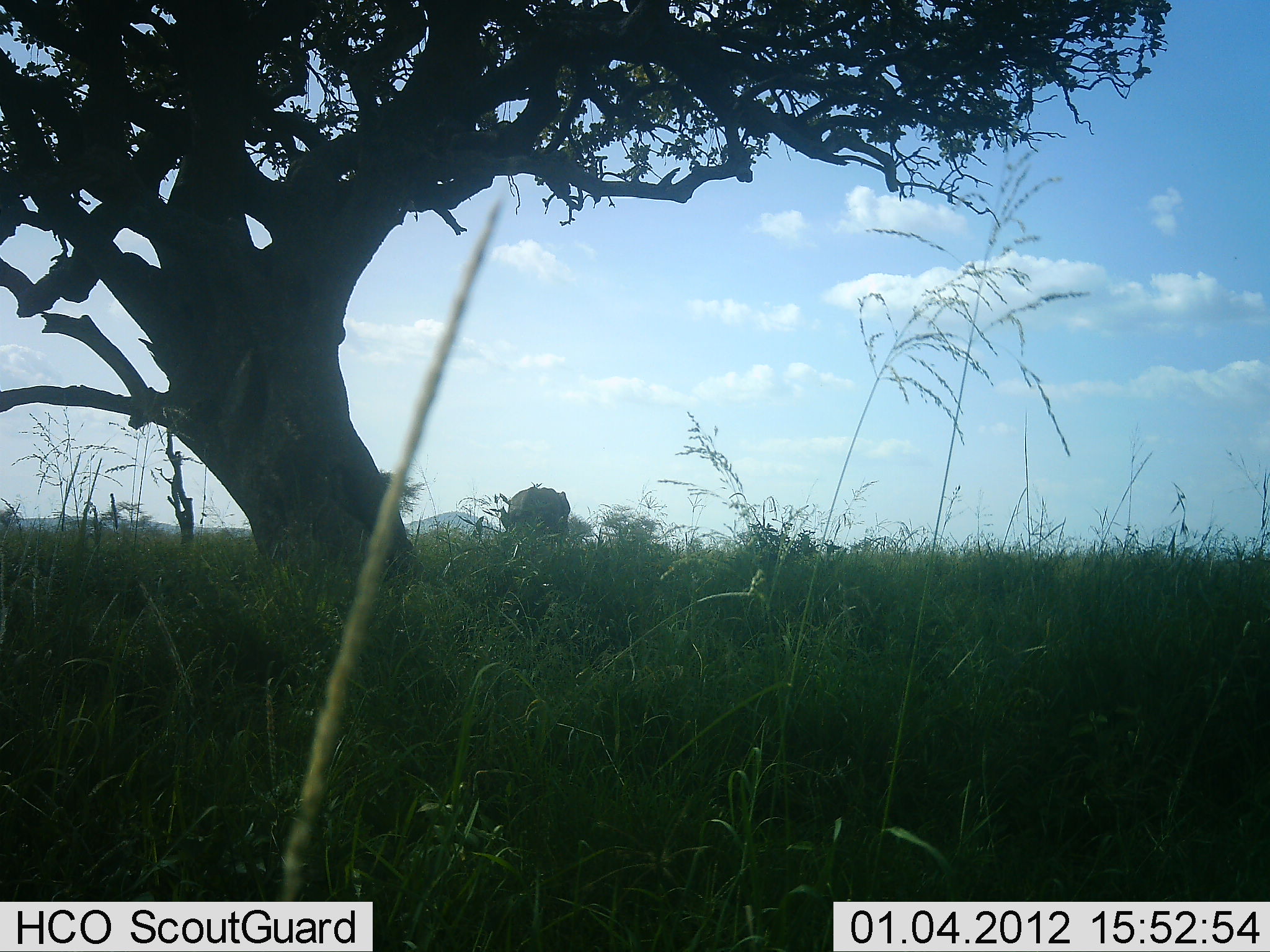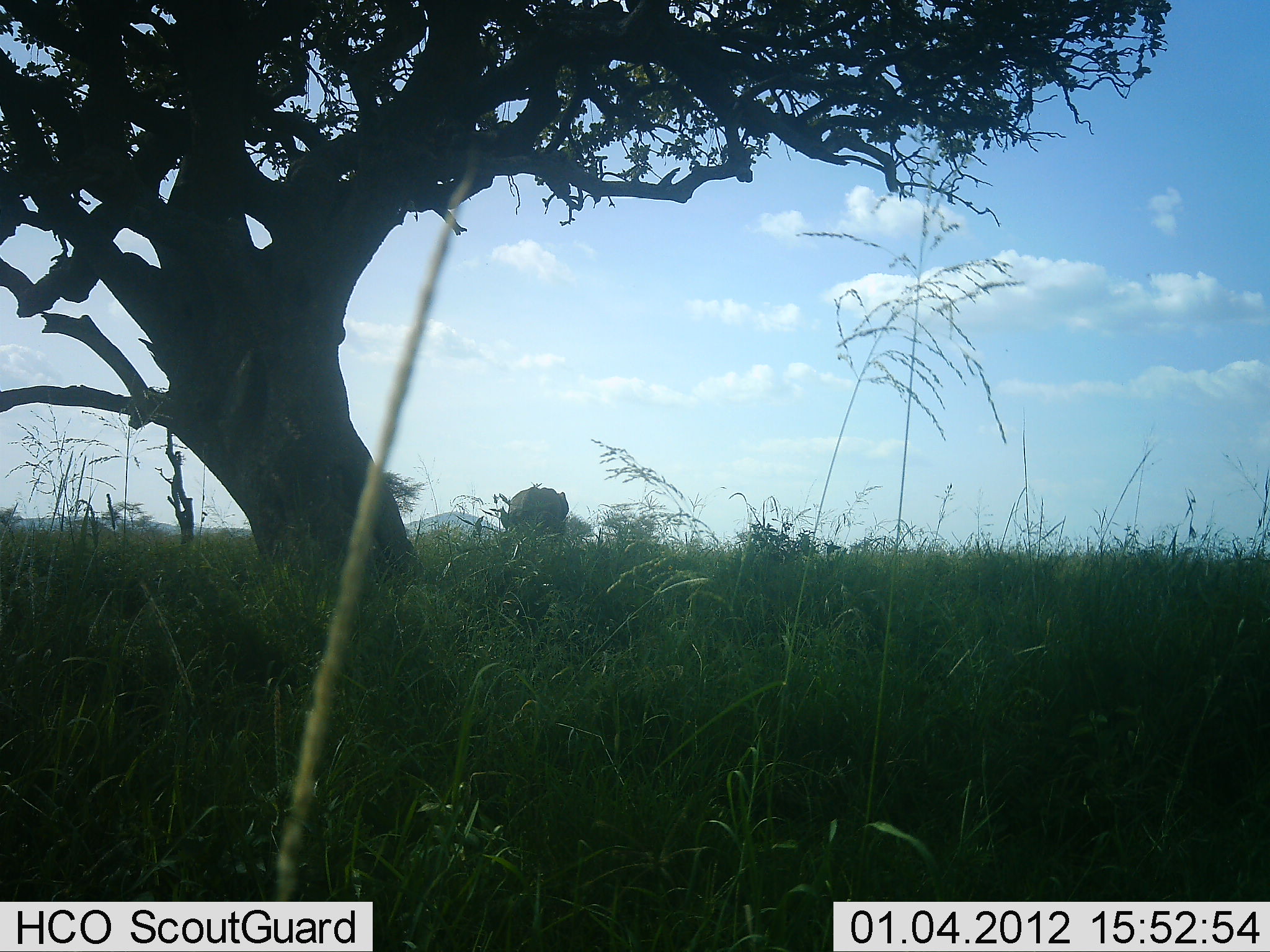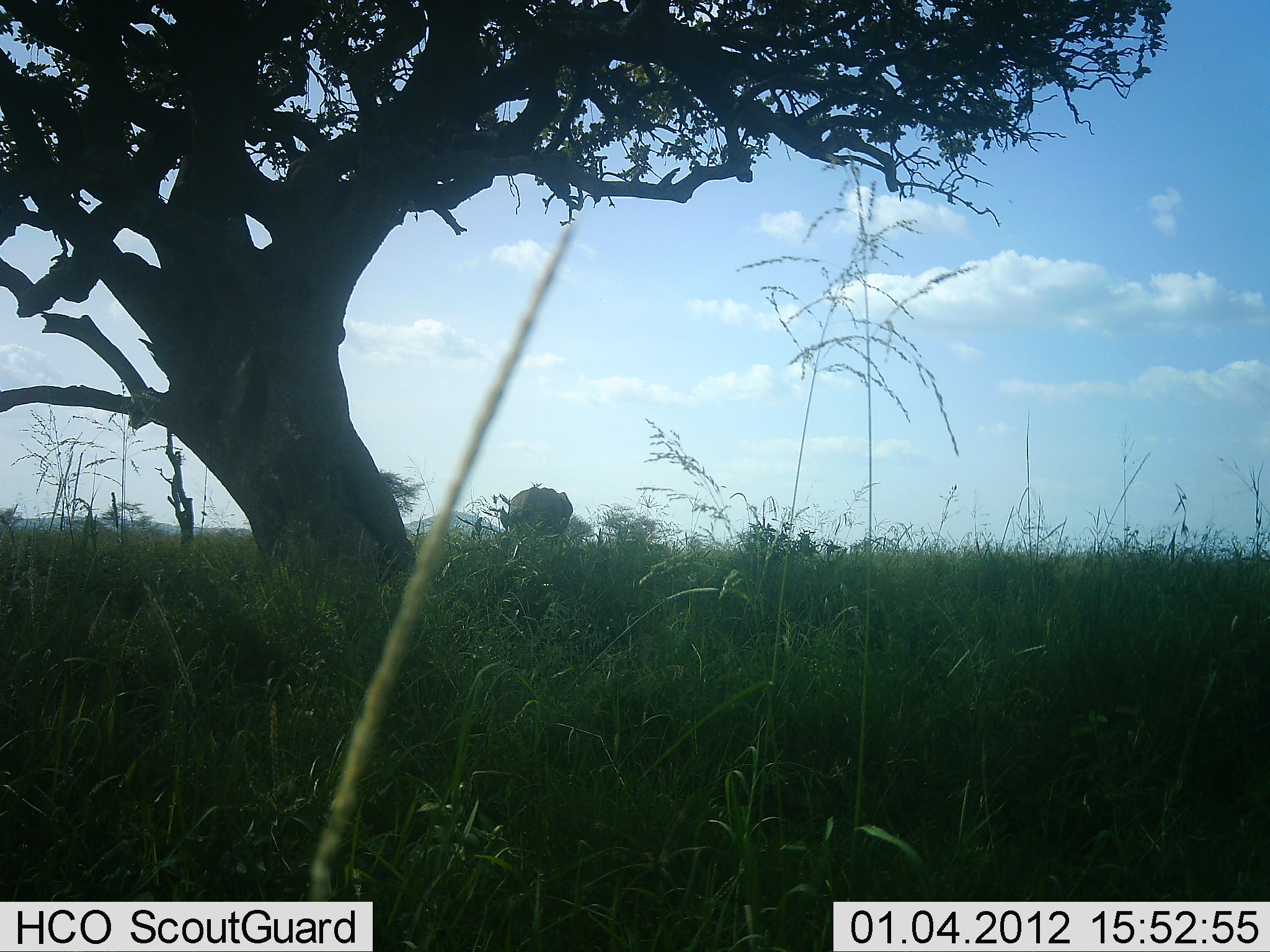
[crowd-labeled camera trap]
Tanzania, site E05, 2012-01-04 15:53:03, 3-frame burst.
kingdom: Animalia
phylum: Chordata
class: Mammalia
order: Proboscidea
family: Elephantidae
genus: Loxodonta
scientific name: Loxodonta africana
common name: african bush elephant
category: elephant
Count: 1.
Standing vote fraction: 100%.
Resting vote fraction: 0%.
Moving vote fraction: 0%.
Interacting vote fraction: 0%.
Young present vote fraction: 0%.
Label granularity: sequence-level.